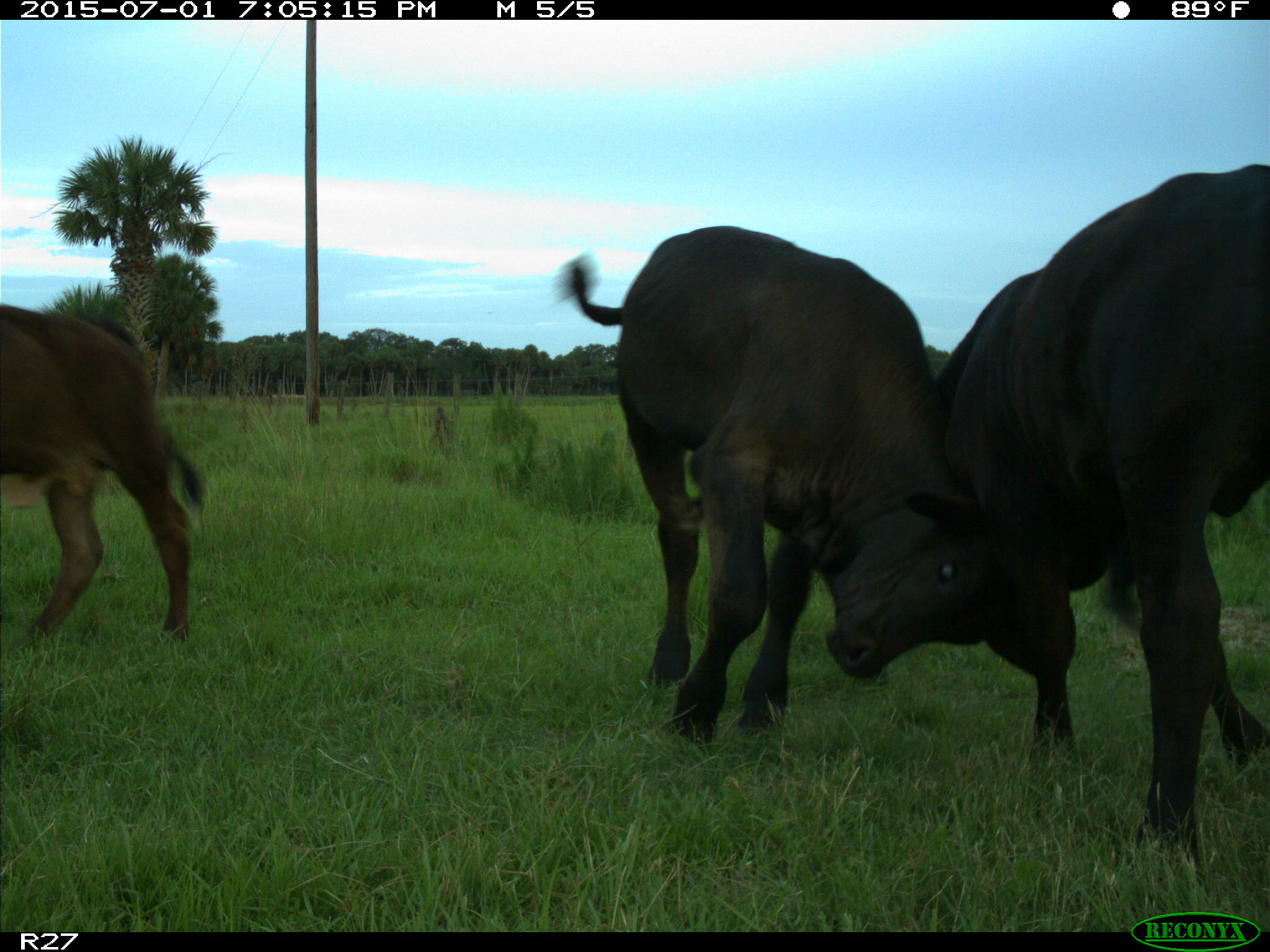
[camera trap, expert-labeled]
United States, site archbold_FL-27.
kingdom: Animalia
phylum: Chordata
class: Mammalia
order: Artiodactyla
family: Bovidae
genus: Bos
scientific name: Bos taurus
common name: domestic cow